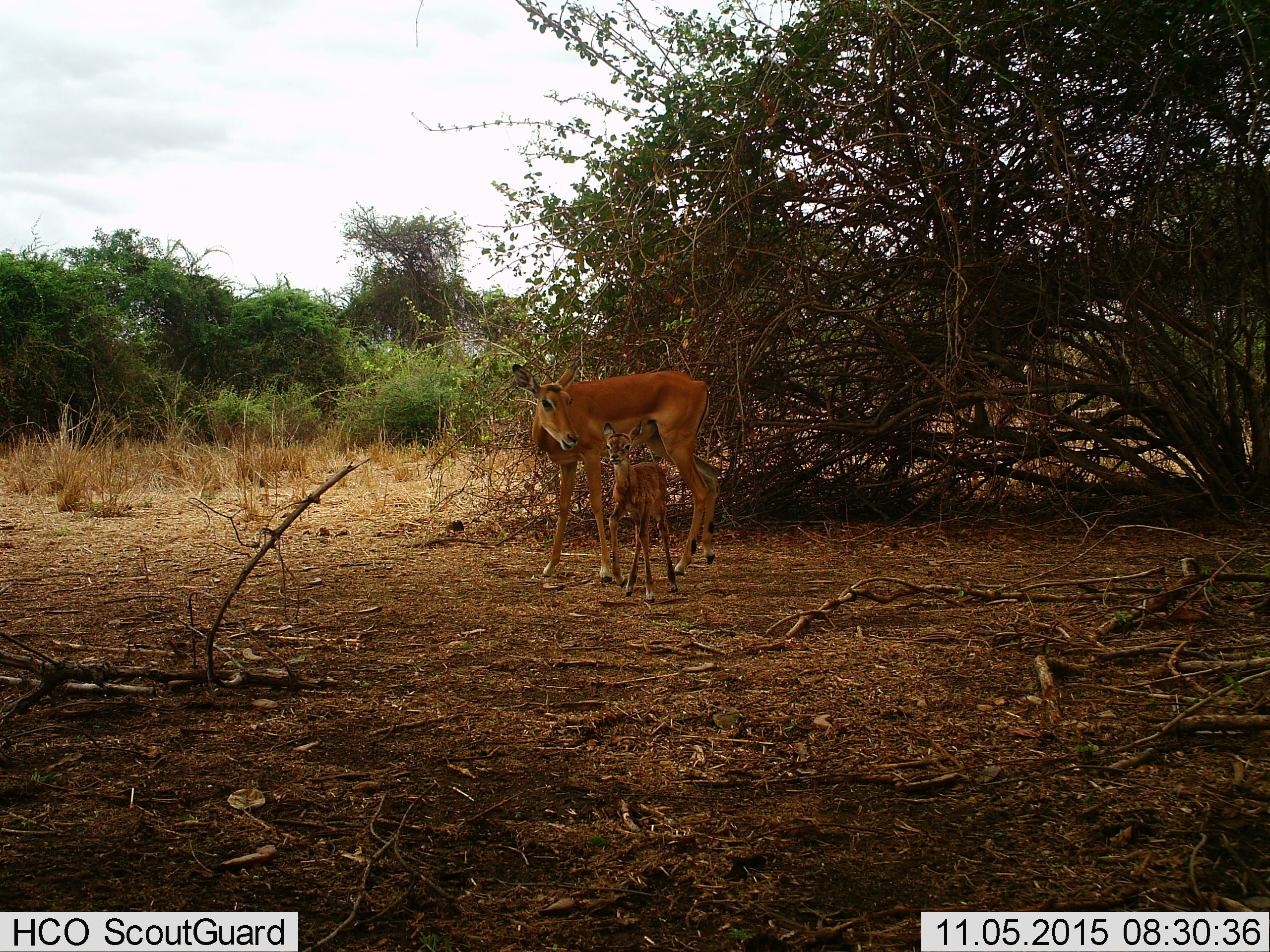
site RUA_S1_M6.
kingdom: Animalia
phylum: Chordata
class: Mammalia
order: Artiodactyla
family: Bovidae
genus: Aepyceros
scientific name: Aepyceros melampus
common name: impala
Impala (Aepyceros melampus), count 2. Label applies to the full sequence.